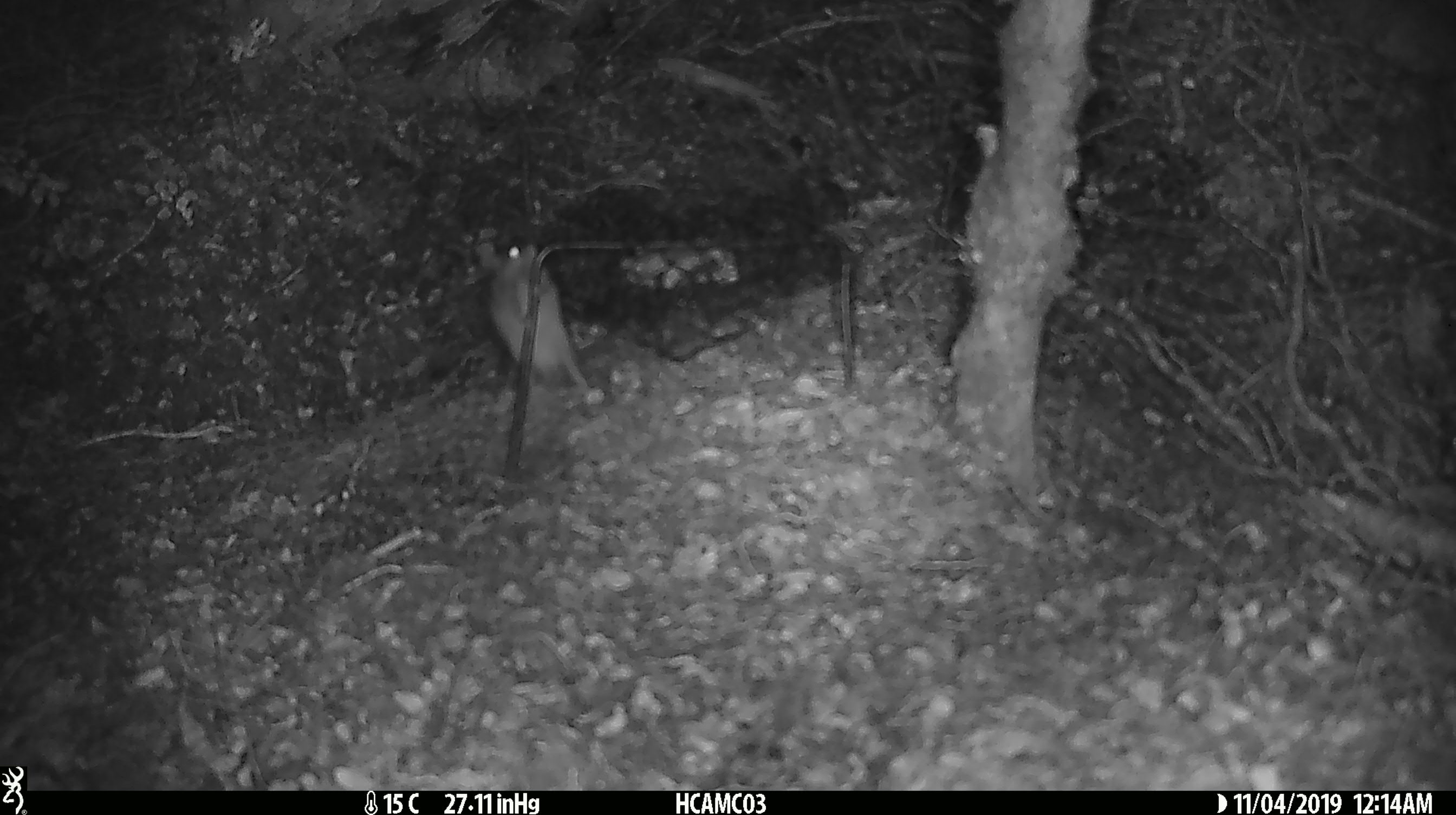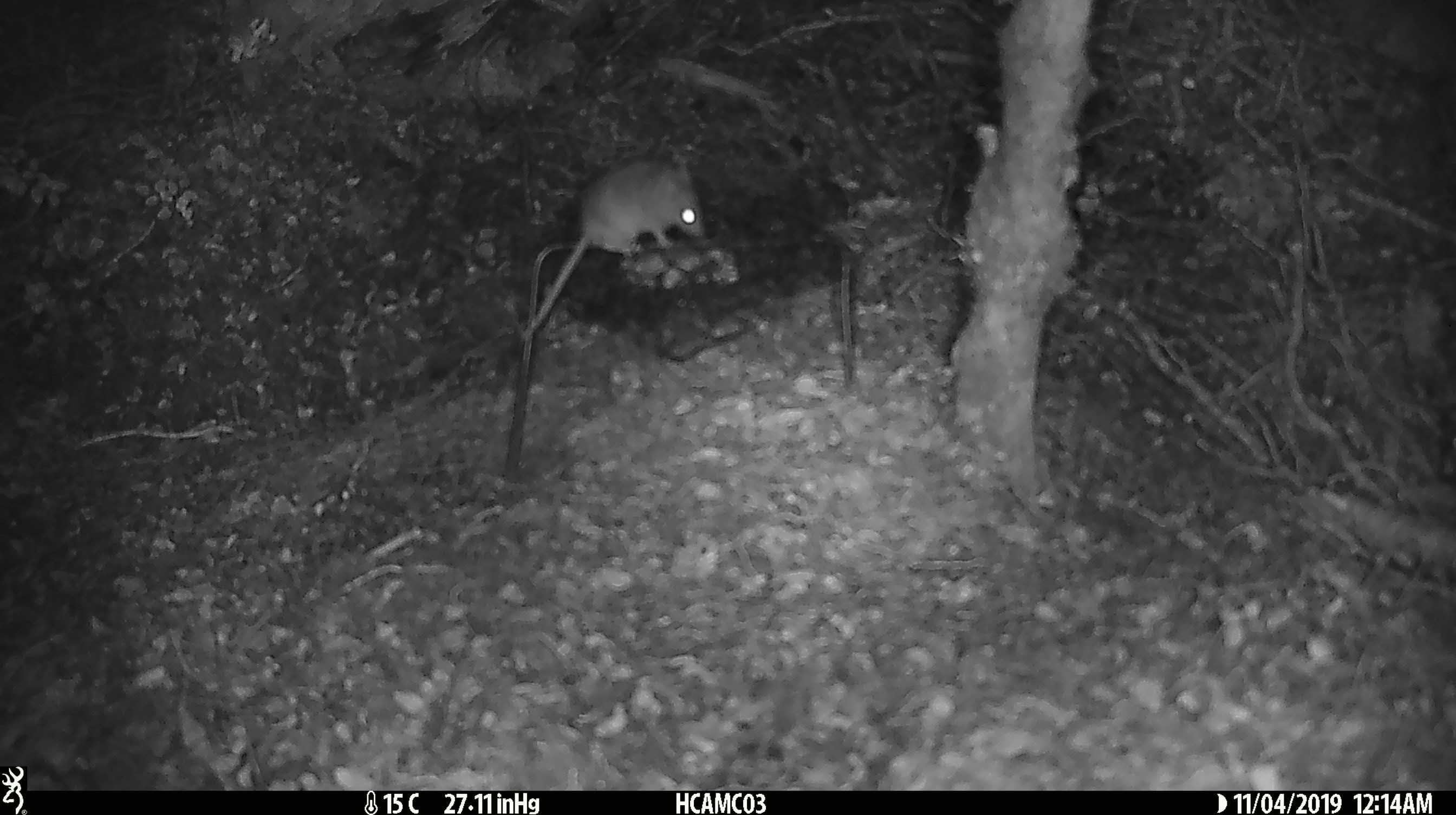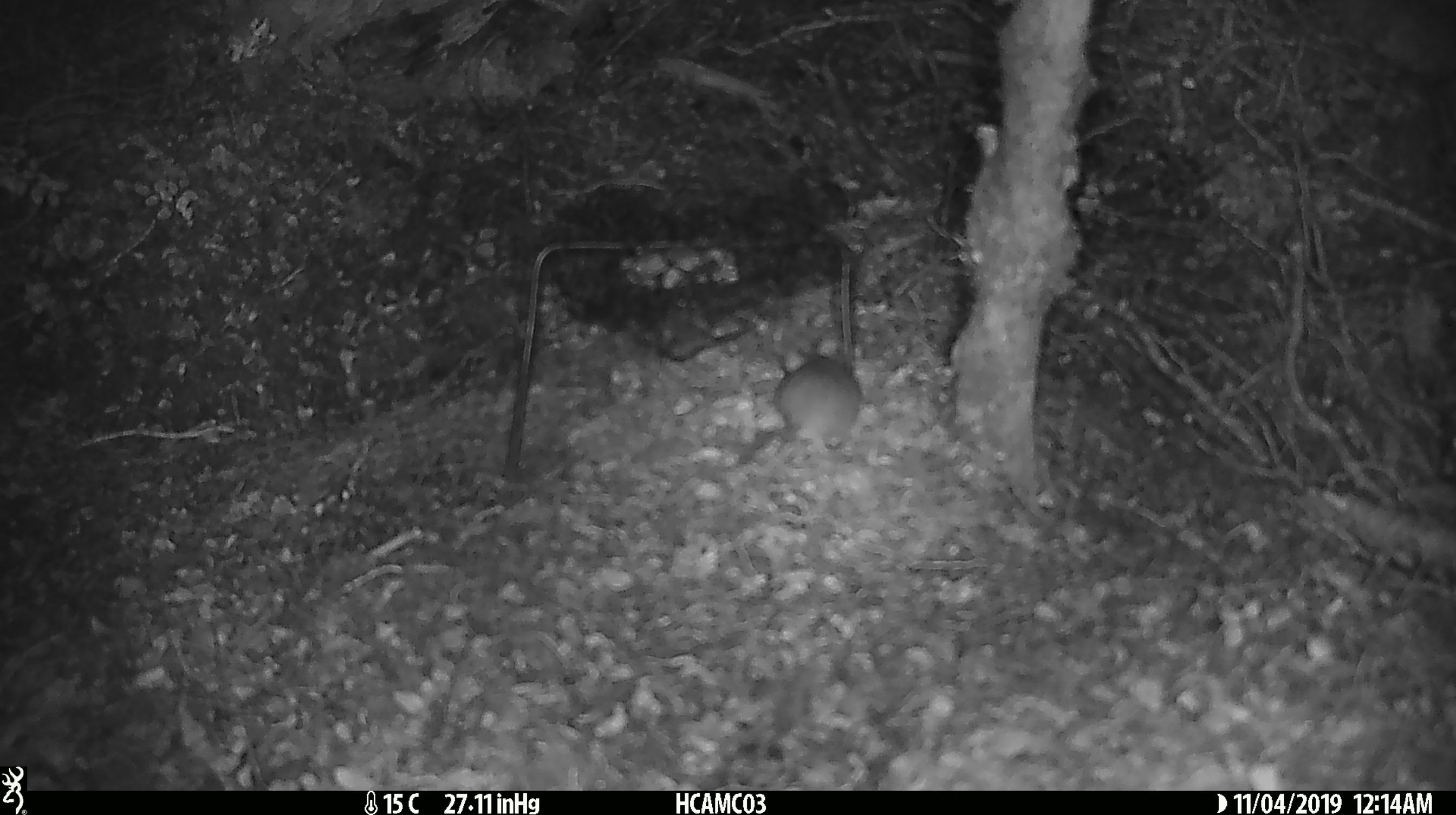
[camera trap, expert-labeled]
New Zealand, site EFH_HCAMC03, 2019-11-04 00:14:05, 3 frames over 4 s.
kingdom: Animalia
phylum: Chordata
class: Mammalia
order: Rodentia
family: Muridae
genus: Mus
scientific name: Mus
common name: mouse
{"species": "mouse (Mus)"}